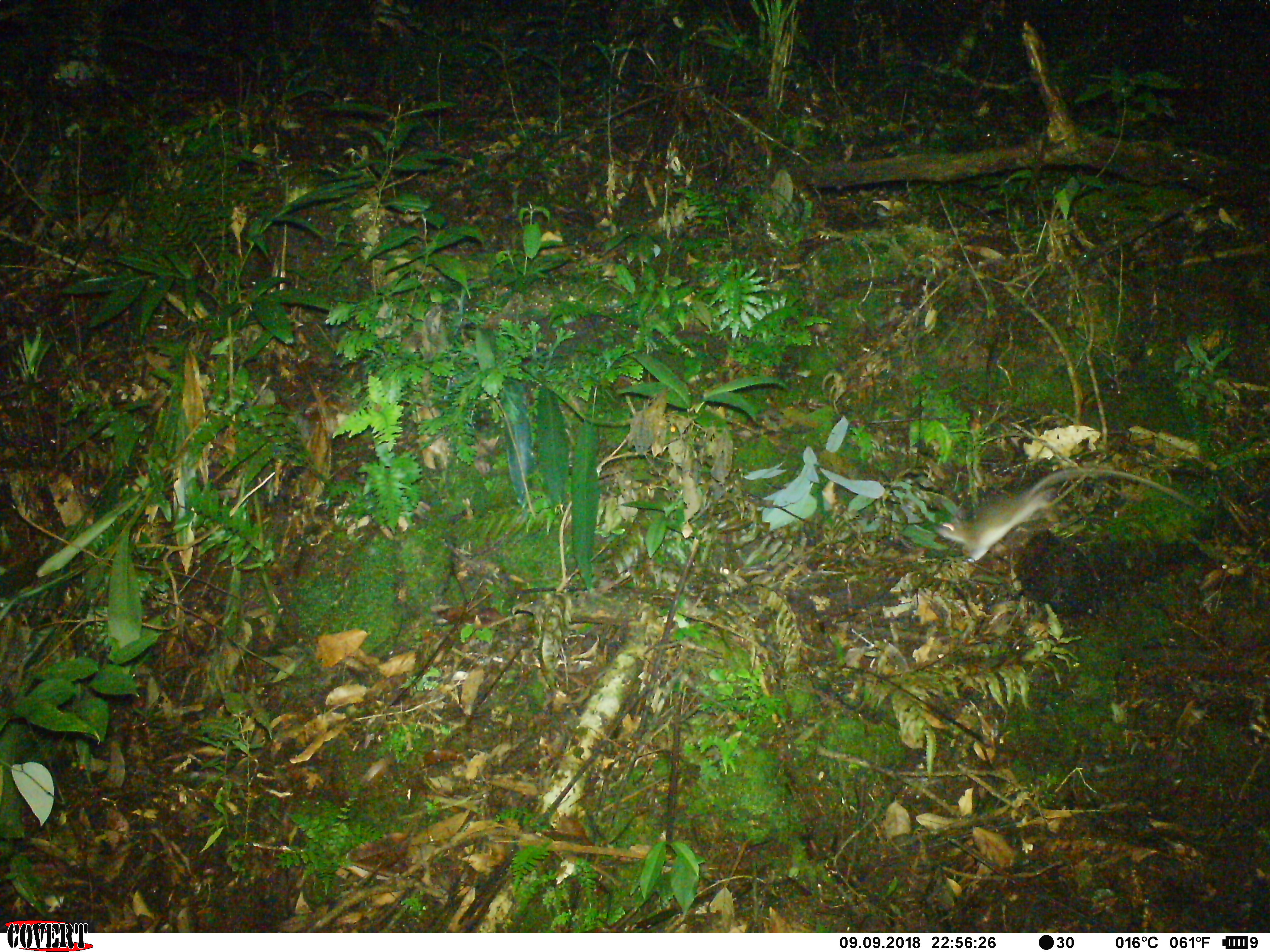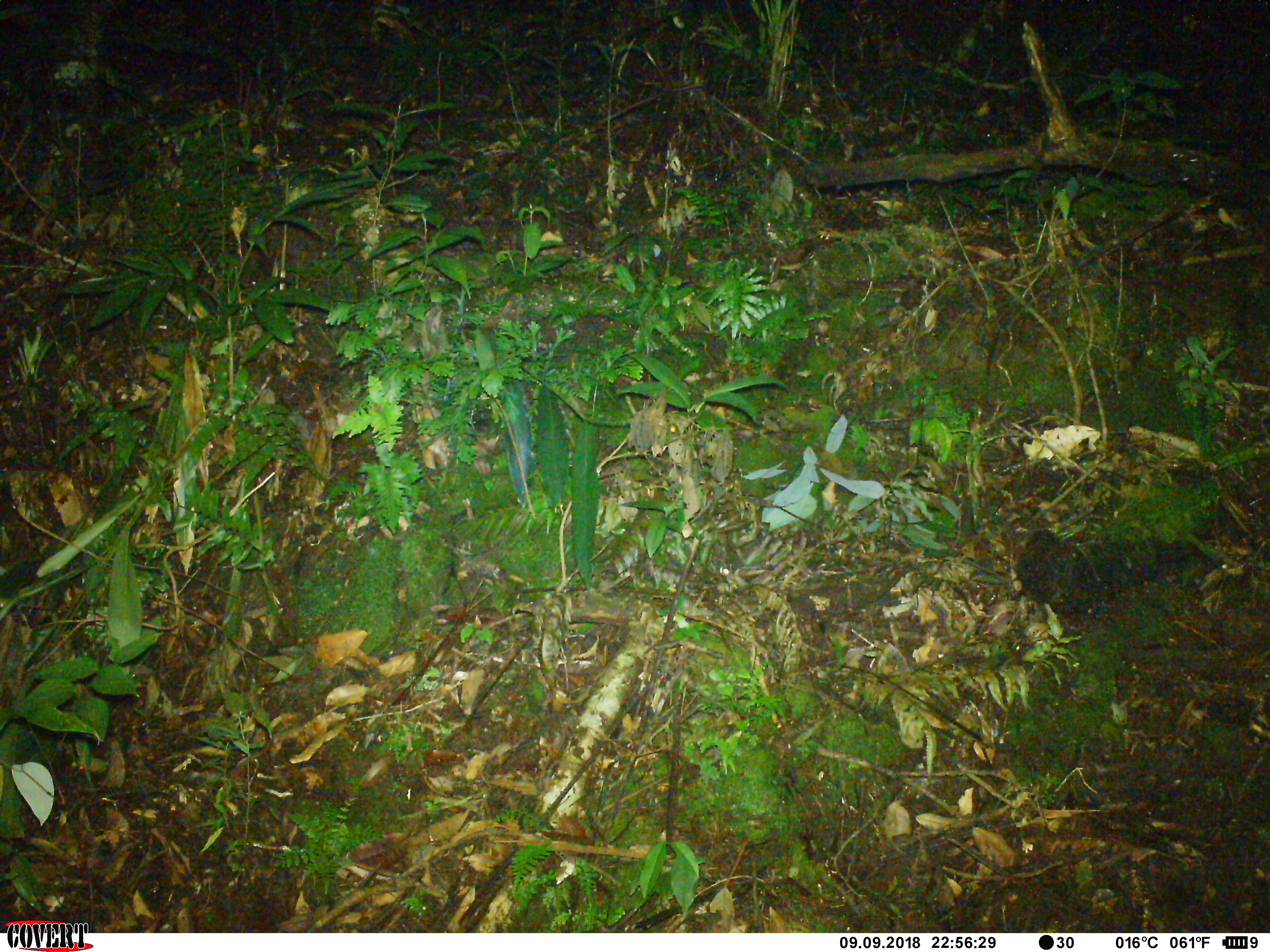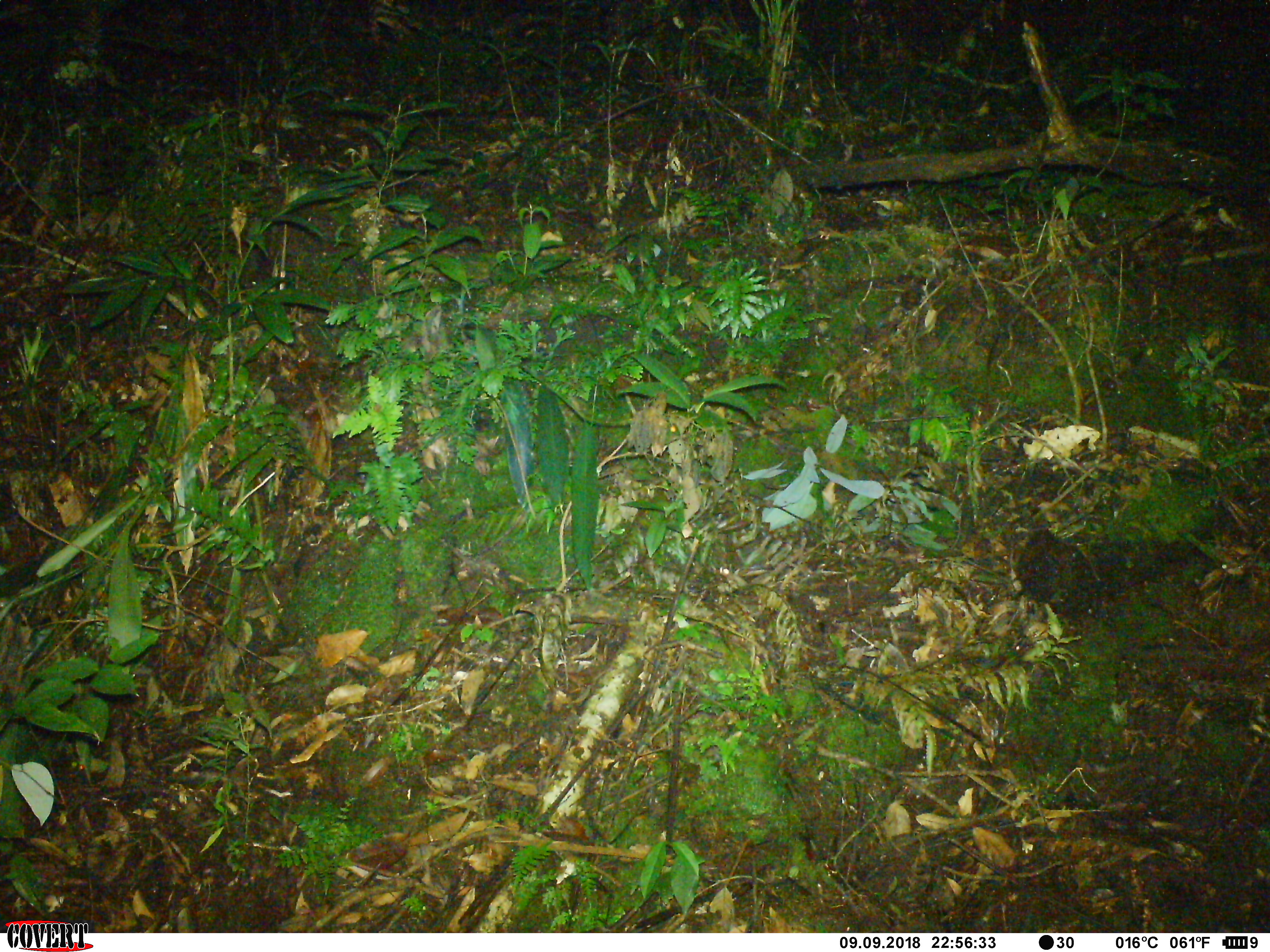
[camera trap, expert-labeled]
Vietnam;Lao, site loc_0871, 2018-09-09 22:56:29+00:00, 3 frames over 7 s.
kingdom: Animalia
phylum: Chordata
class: Mammalia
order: Rodentia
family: Muridae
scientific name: Muridae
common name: old-world mice and rats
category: unidentified murid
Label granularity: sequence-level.